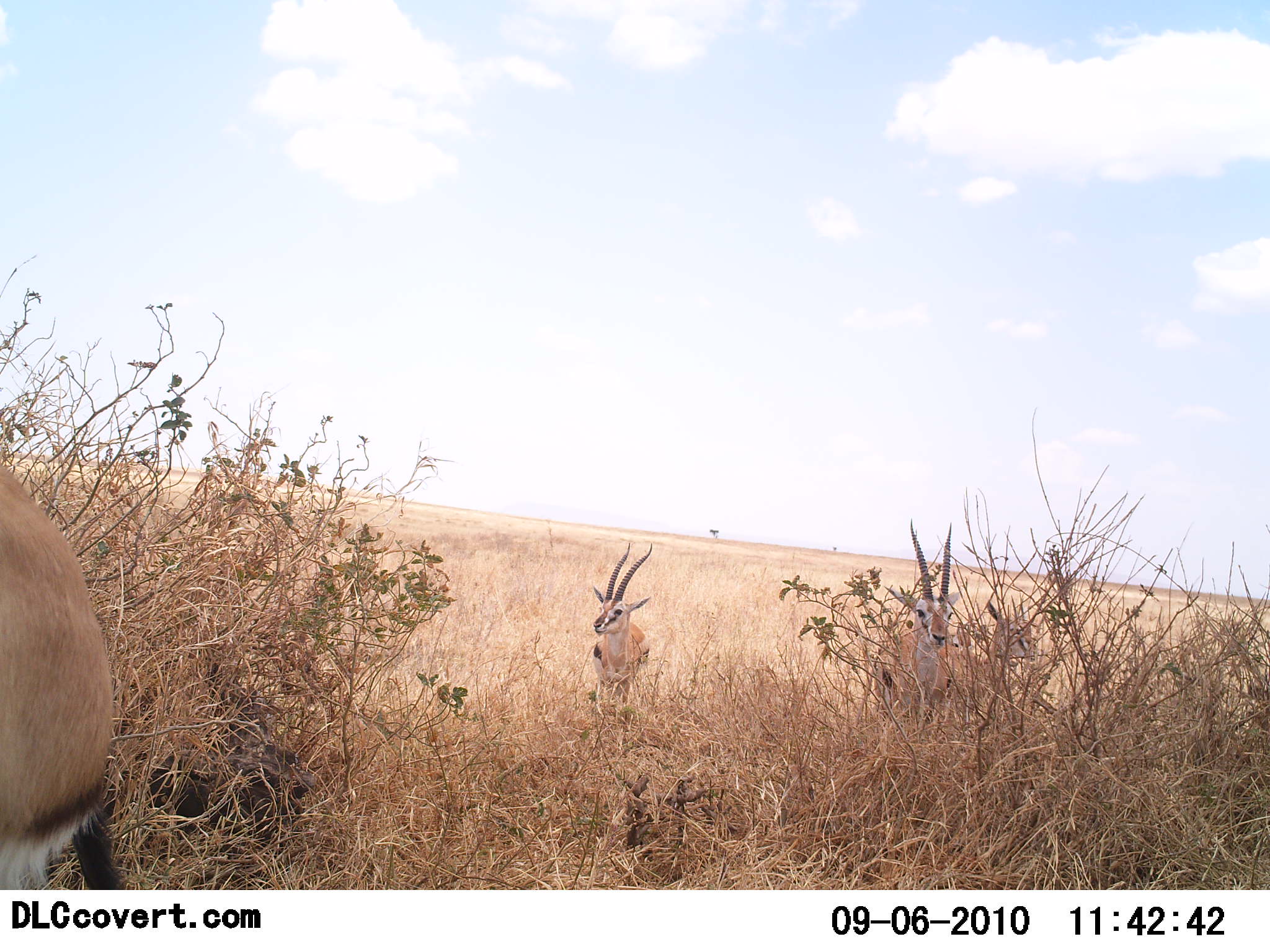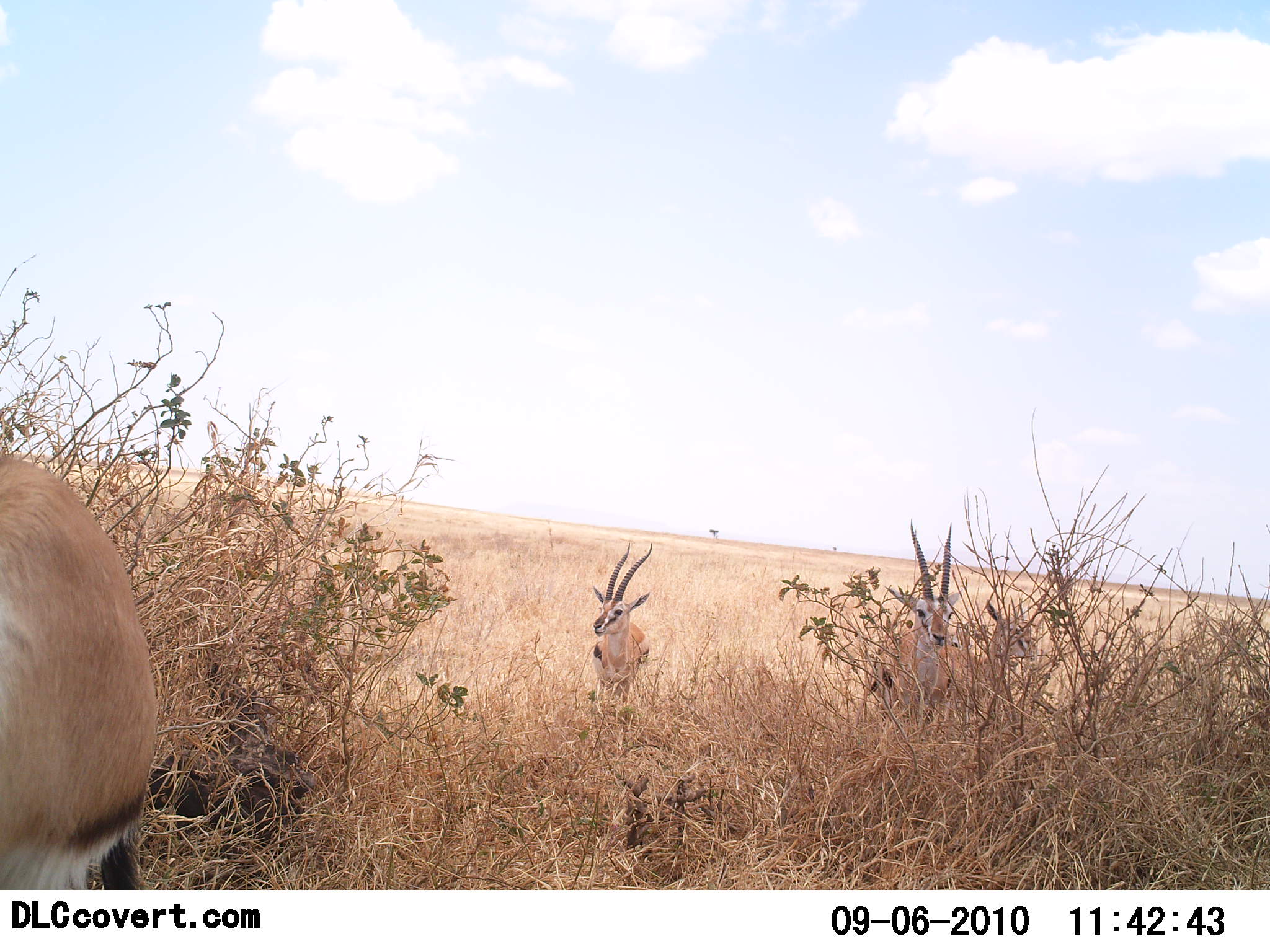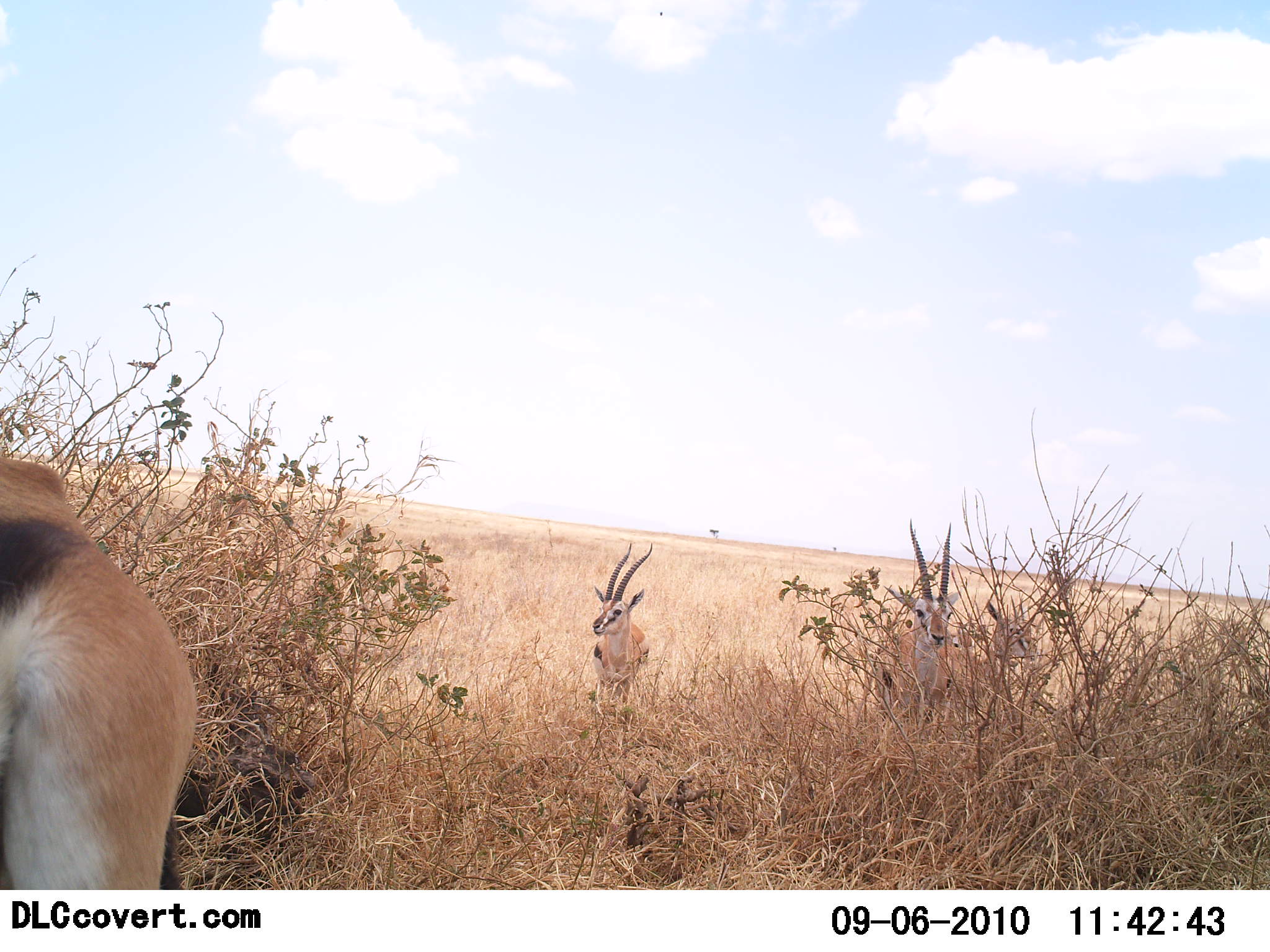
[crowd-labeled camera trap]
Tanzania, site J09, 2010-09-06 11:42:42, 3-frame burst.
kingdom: Animalia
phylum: Chordata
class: Mammalia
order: Artiodactyla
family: Bovidae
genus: Eudorcas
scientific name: Eudorcas thomsonii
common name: thomson's gazelle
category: gazellethomsons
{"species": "gazellethomsons (thomson's gazelle) (Eudorcas thomsonii)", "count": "3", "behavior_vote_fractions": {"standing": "94%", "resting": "0%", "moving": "11%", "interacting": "0%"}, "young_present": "0%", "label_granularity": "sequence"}